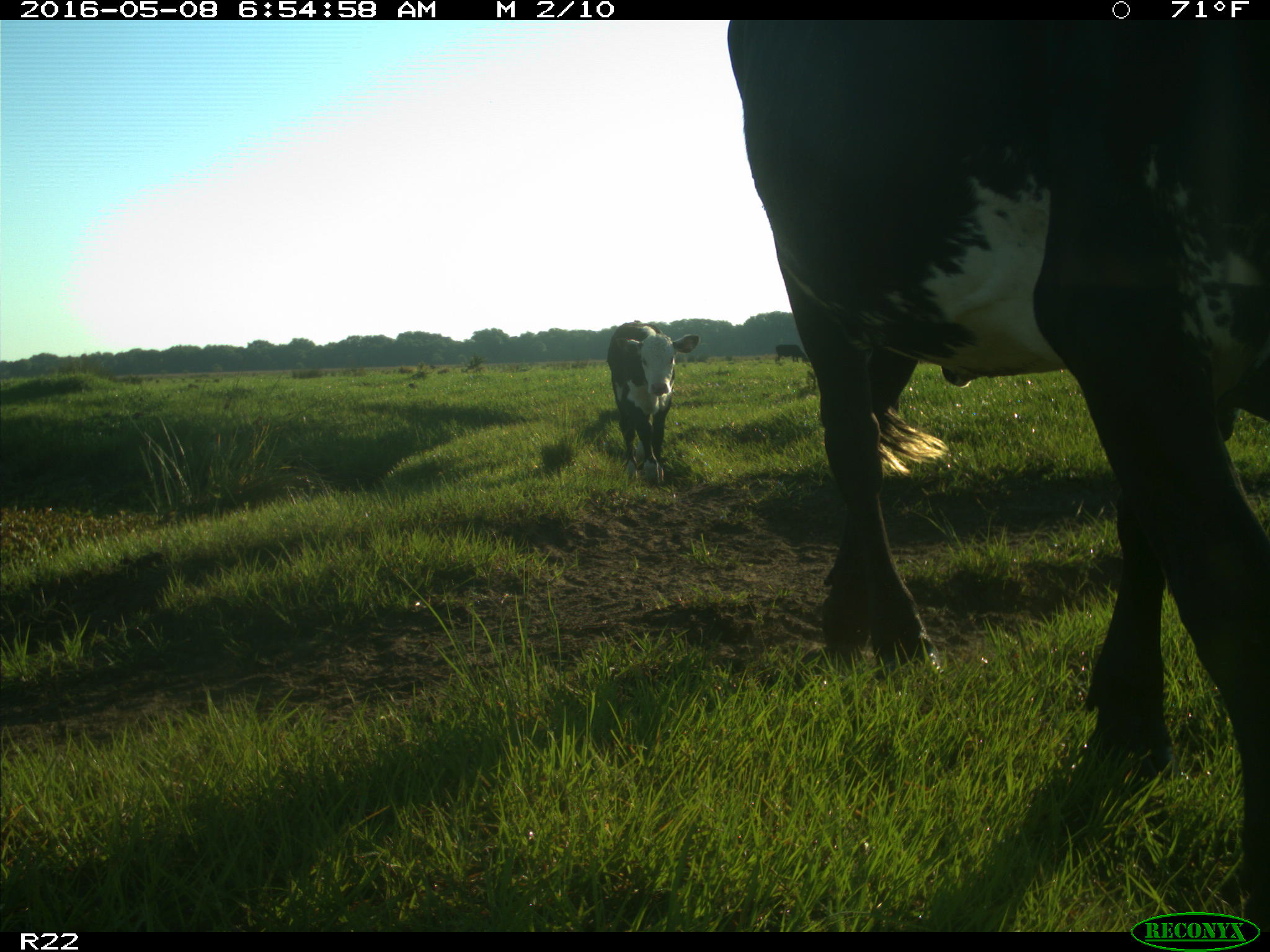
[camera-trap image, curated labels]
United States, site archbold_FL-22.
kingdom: Animalia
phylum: Chordata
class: Mammalia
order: Artiodactyla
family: Bovidae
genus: Bos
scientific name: Bos taurus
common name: domestic cow